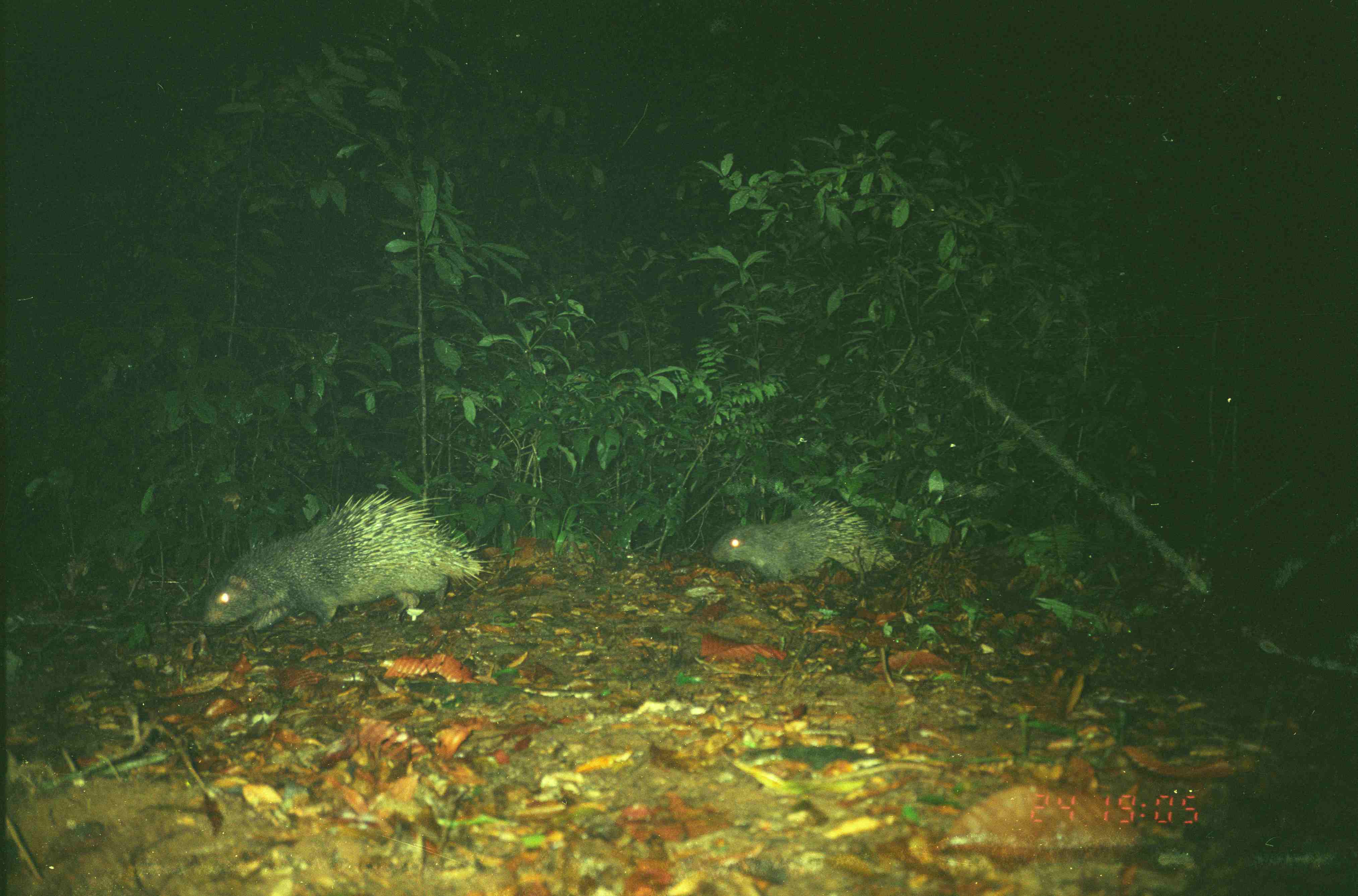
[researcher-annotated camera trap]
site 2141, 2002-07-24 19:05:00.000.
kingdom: Animalia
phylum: Chordata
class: Mammalia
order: Rodentia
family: Hystricidae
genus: Hystrix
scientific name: Hystrix brachyura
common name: east asian porcupine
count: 2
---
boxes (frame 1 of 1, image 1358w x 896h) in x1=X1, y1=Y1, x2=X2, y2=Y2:
hystrix brachyura: x1=202, y1=488, x2=496, y2=635; x1=708, y1=498, x2=904, y2=585